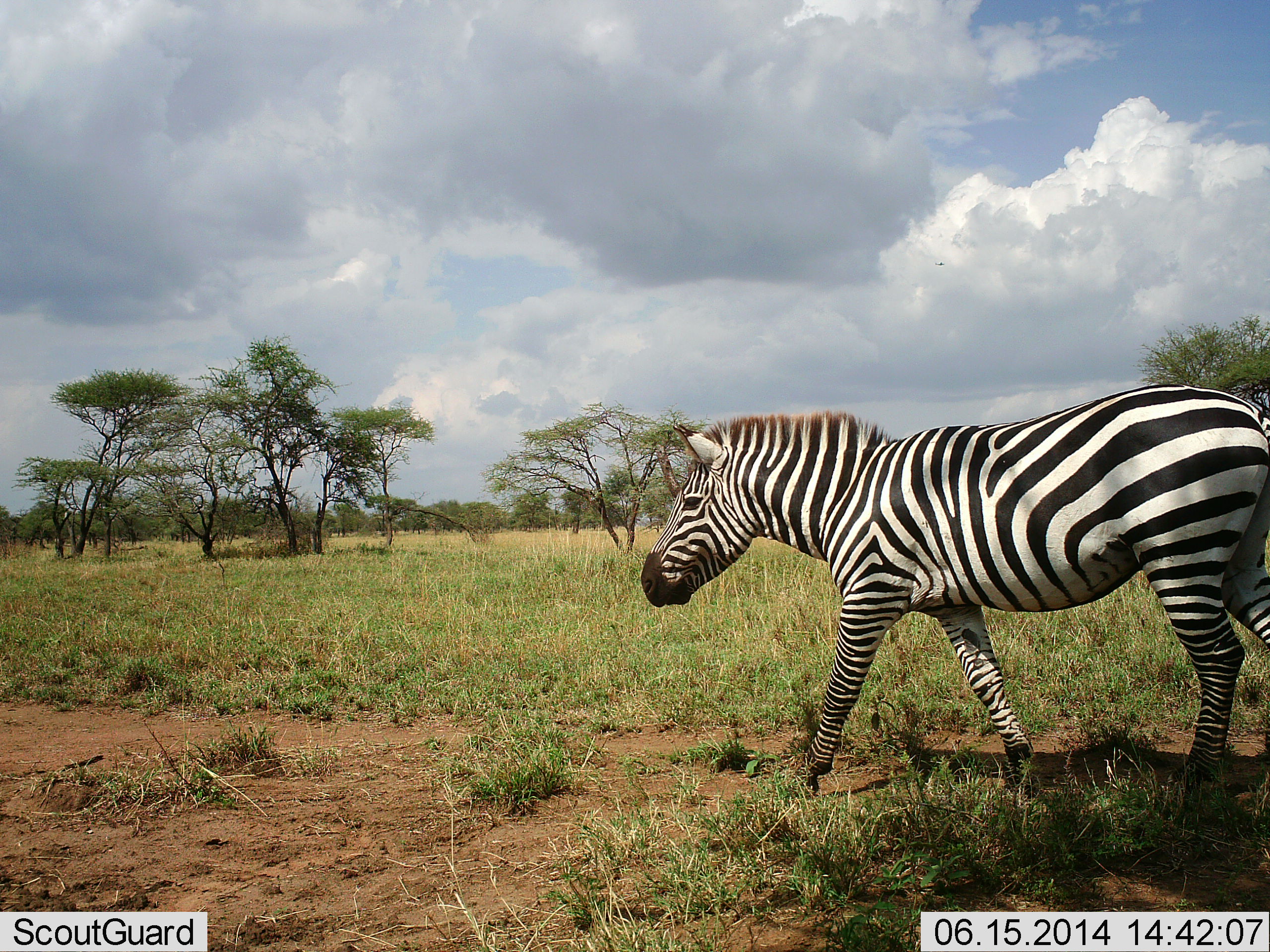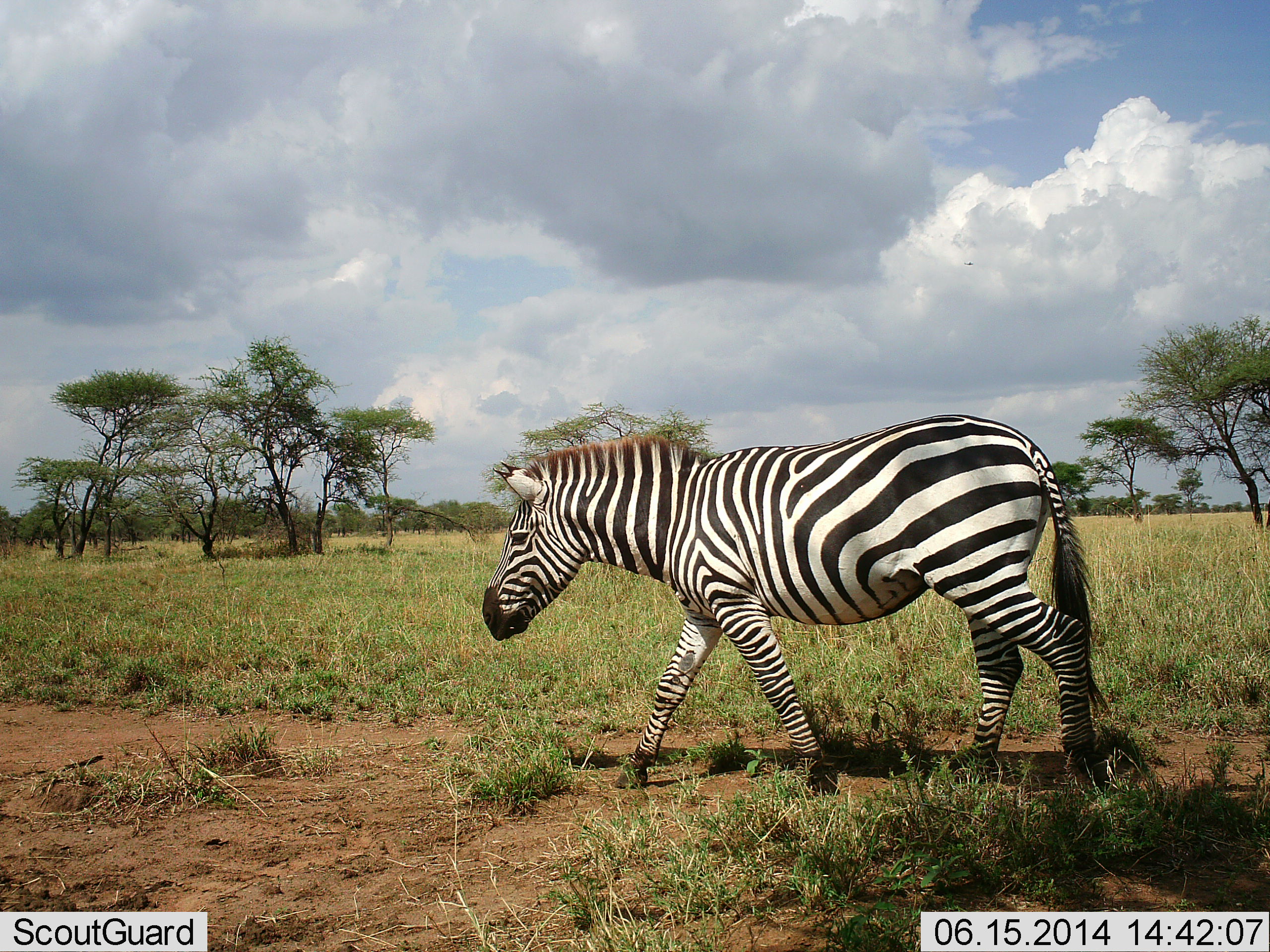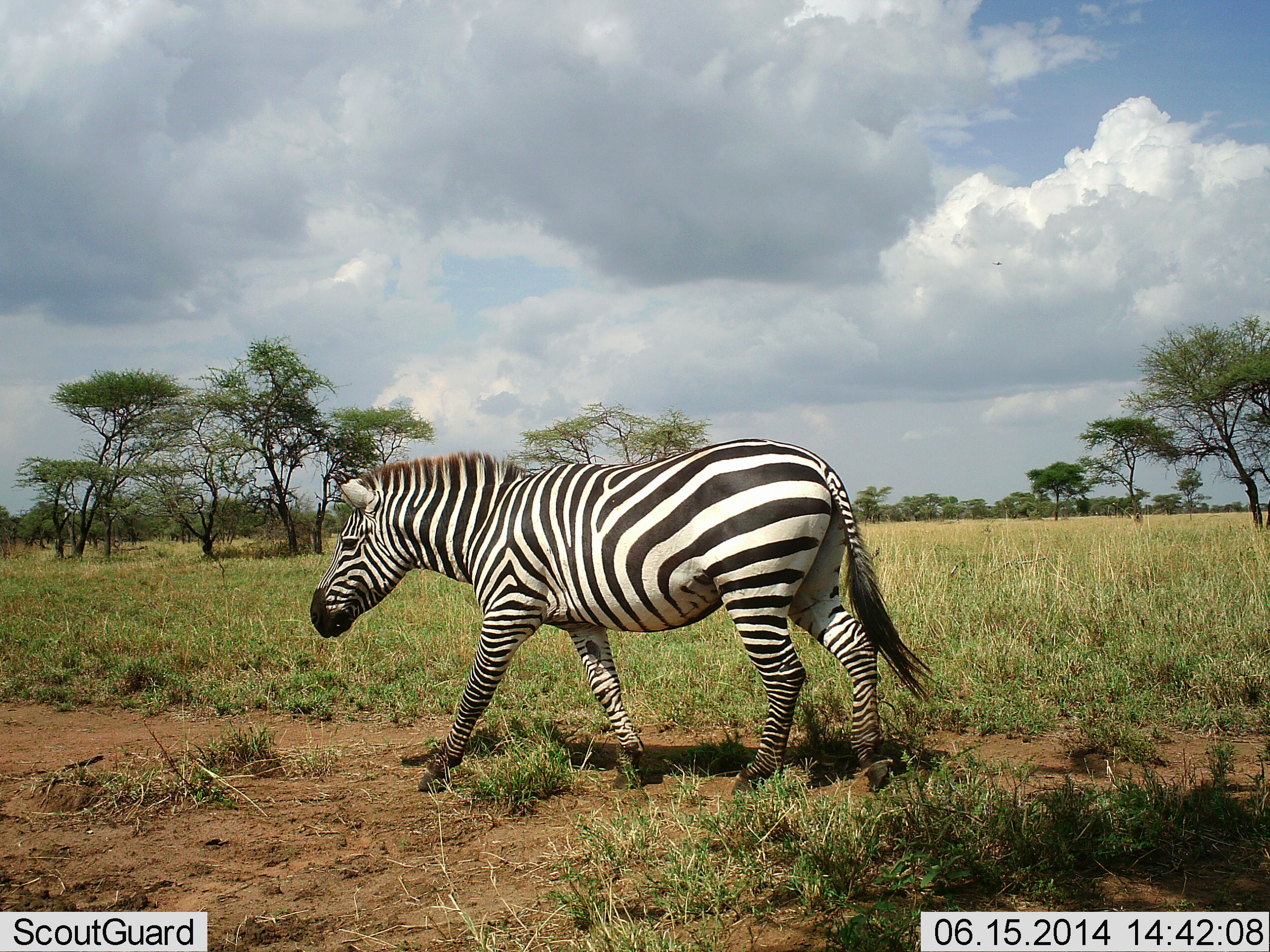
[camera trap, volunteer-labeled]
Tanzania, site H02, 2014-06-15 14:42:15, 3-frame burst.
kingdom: Animalia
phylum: Chordata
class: Mammalia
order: Perissodactyla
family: Equidae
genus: Equus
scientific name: Equus quagga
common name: plains zebra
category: zebra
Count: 1.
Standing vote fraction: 9%.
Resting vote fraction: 0%.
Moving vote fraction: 91%.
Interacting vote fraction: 9%.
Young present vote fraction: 0%.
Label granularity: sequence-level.